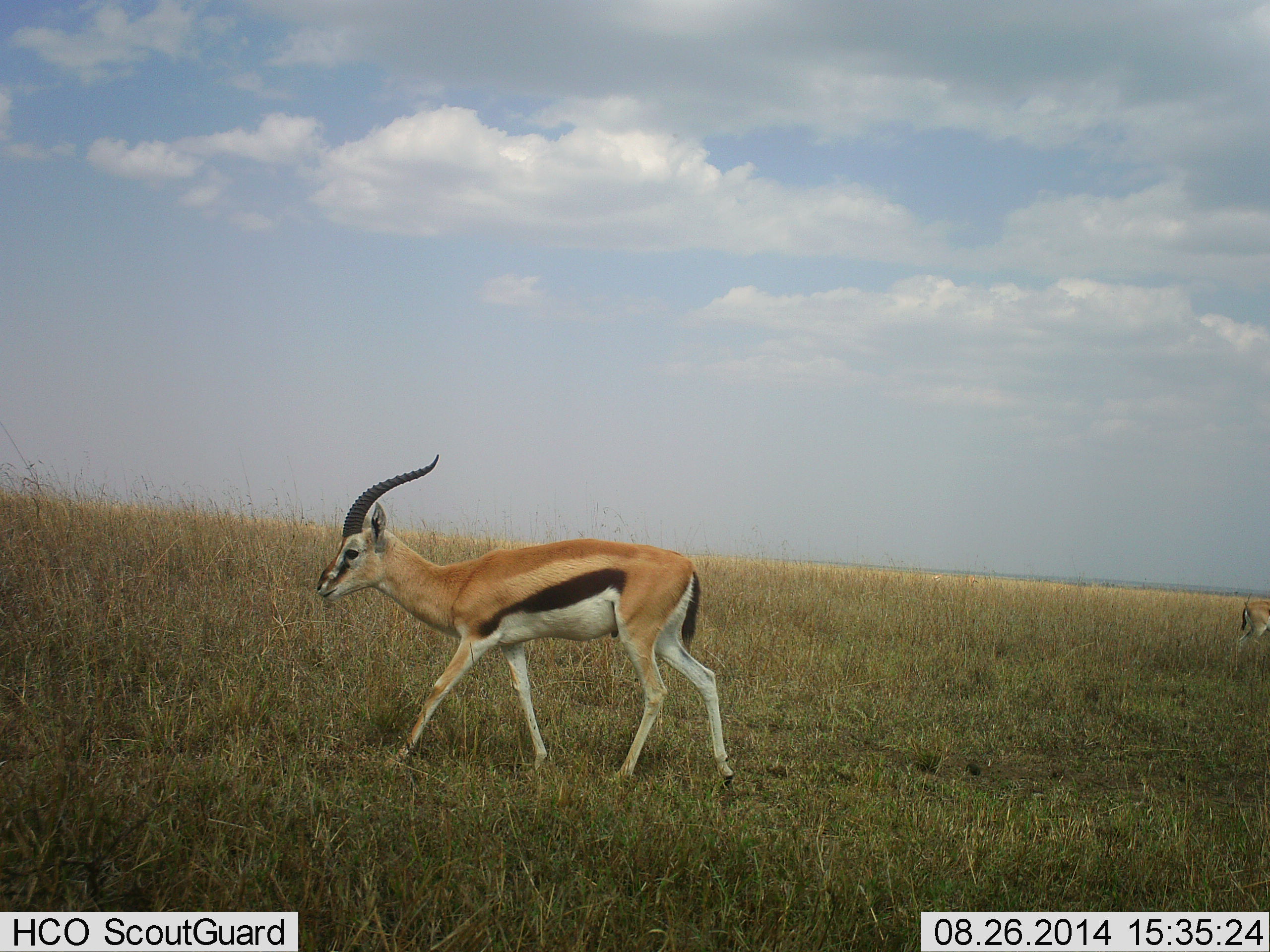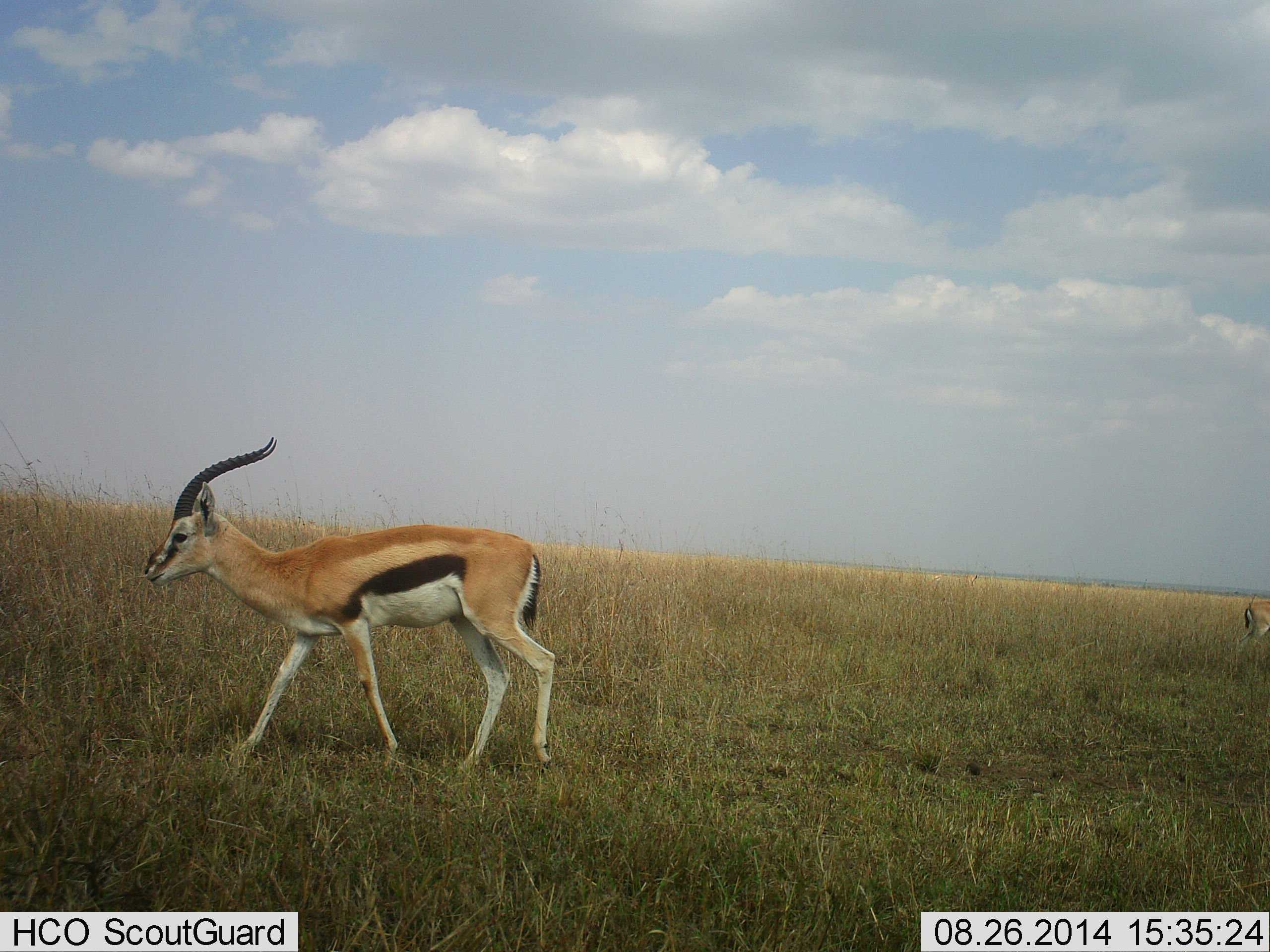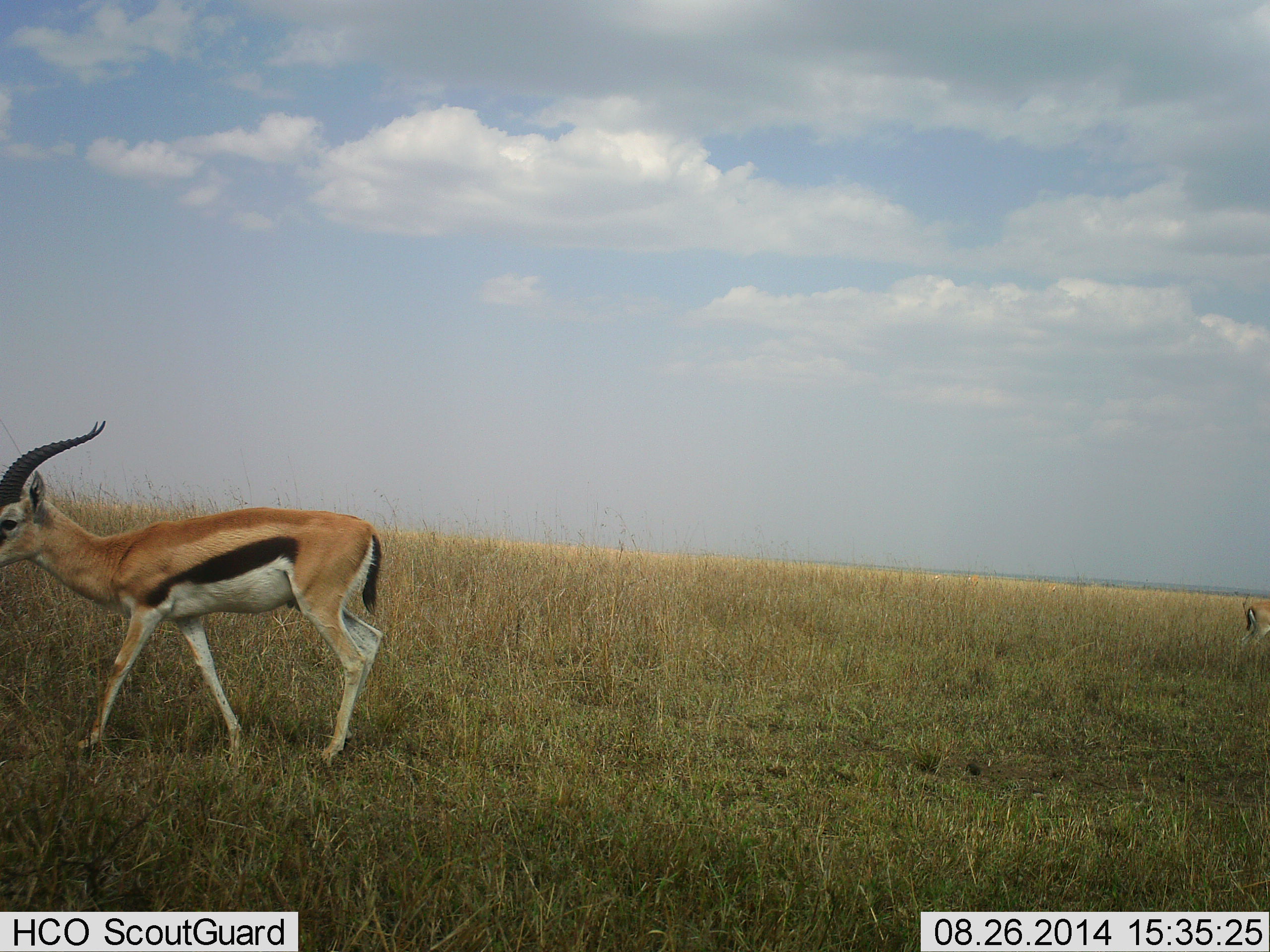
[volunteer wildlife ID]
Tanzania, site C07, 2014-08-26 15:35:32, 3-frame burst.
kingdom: Animalia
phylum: Chordata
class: Mammalia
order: Artiodactyla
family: Bovidae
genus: Eudorcas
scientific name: Eudorcas thomsonii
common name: thomson's gazelle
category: gazellethomsons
Gazellethomsons (thomson's gazelle) (Eudorcas thomsonii), count 2. Behavior (volunteer vote fractions): standing 30%, resting 0%, moving 100%, interacting 0%. Young present (vote fraction): 0%. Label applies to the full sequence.